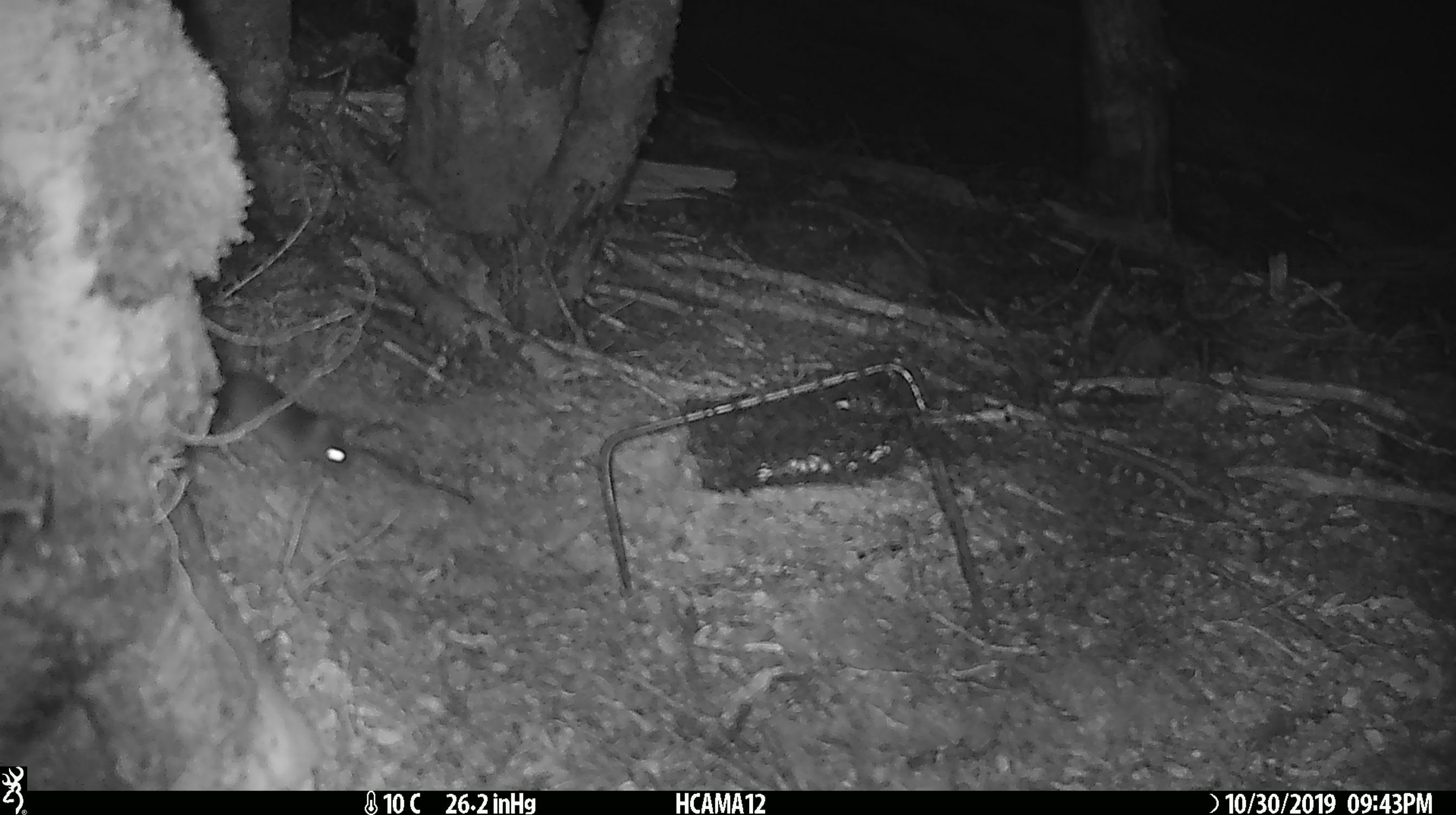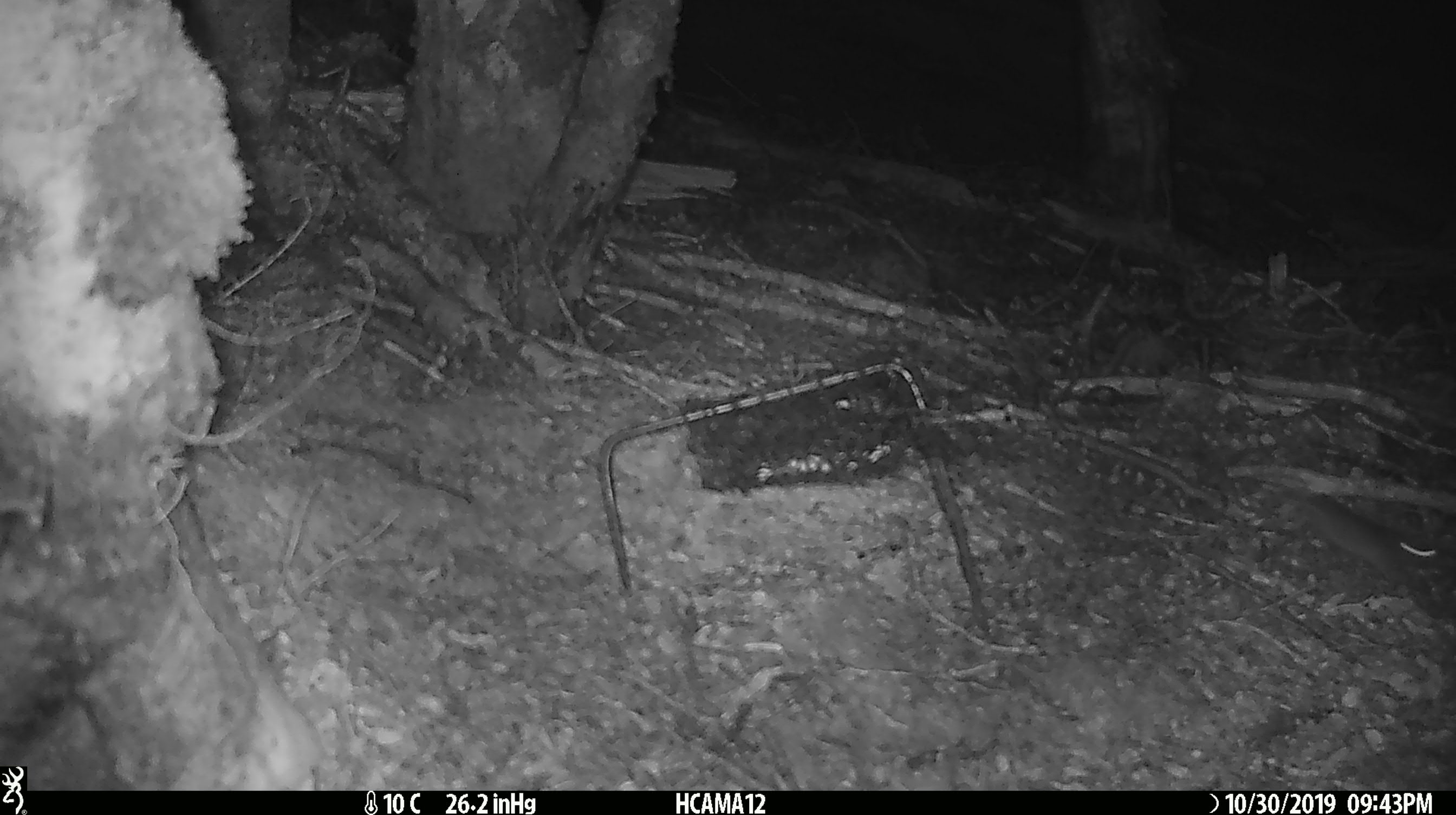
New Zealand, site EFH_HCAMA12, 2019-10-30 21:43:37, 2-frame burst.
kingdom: Animalia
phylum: Chordata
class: Mammalia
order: Rodentia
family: Muridae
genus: Mus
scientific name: Mus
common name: mouse